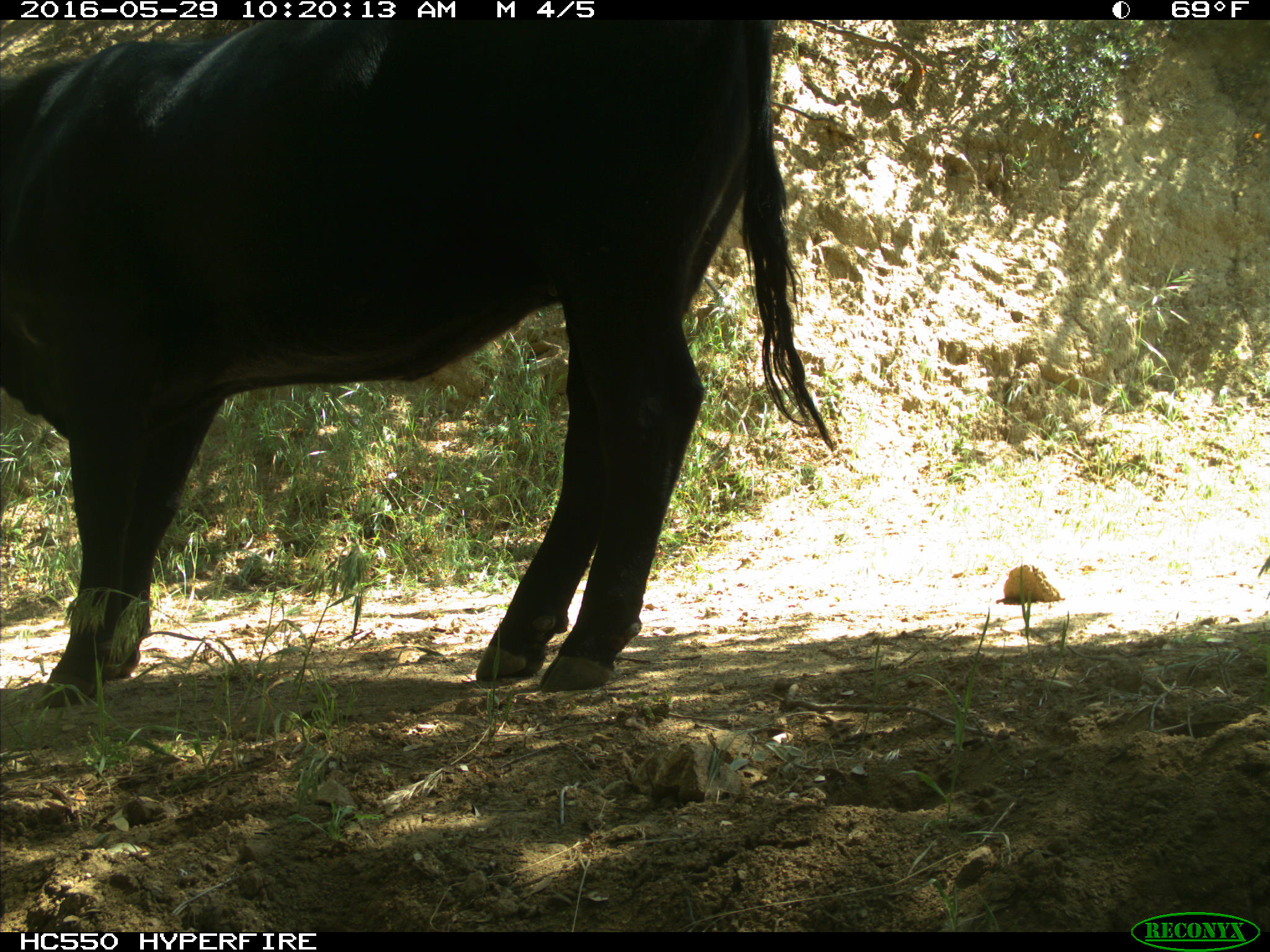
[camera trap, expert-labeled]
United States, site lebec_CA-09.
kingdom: Animalia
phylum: Chordata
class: Mammalia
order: Artiodactyla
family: Bovidae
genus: Bos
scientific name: Bos taurus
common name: domestic cow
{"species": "Bos taurus (domestic cow)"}